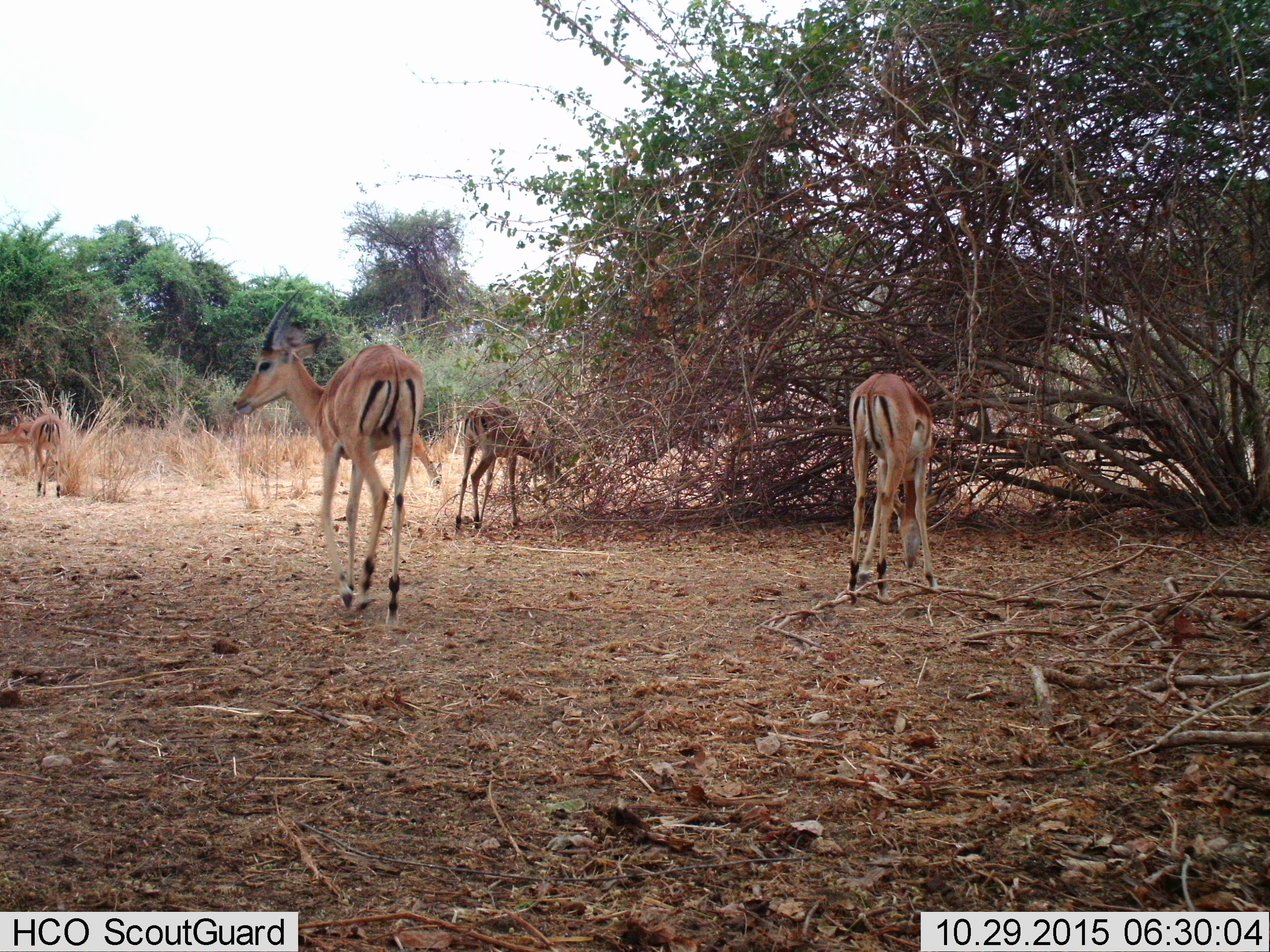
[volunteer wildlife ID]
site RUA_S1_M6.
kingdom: Animalia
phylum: Chordata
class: Mammalia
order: Artiodactyla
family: Bovidae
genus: Aepyceros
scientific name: Aepyceros melampus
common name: impala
Impala (Aepyceros melampus), count 5. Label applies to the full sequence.